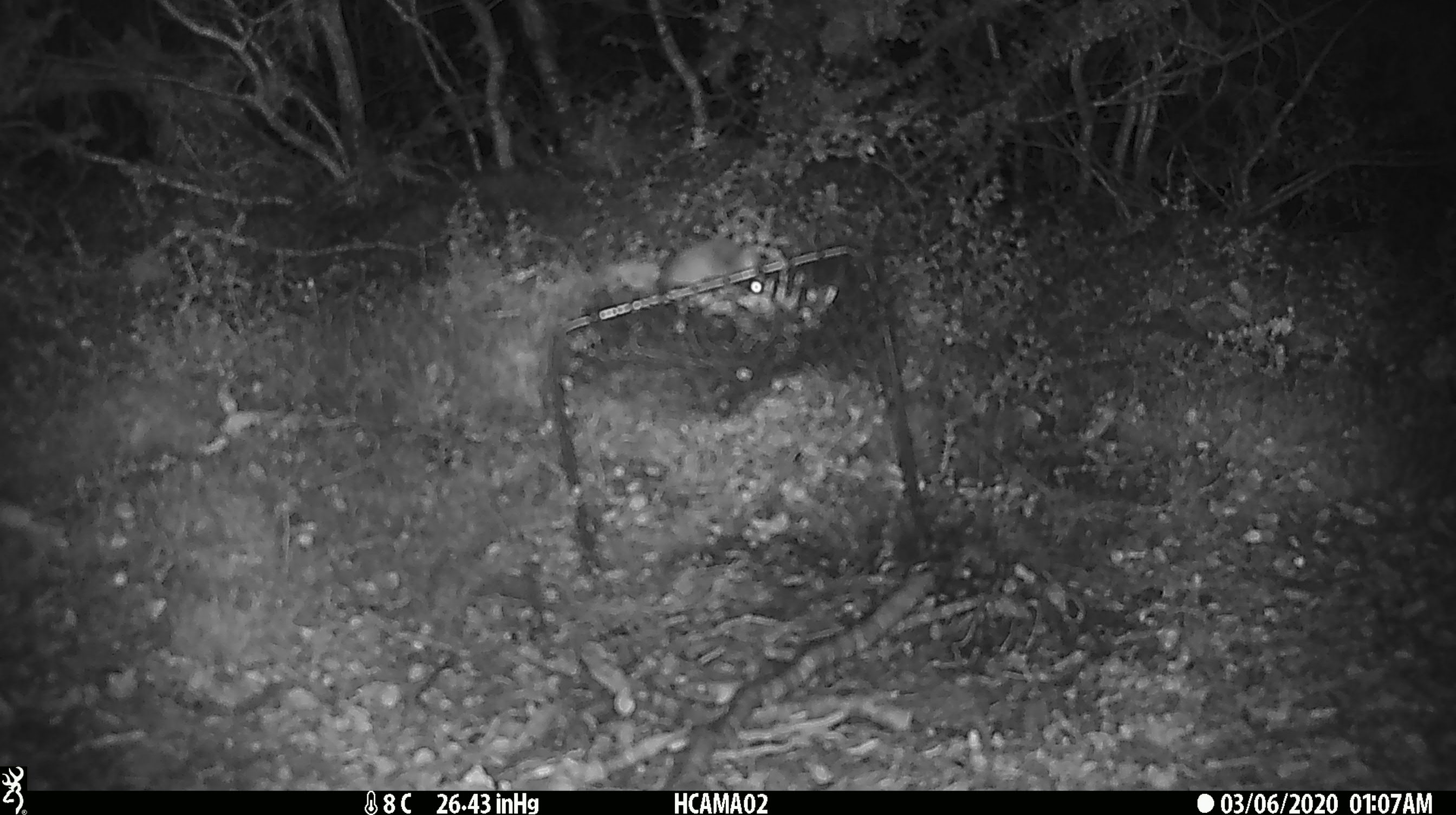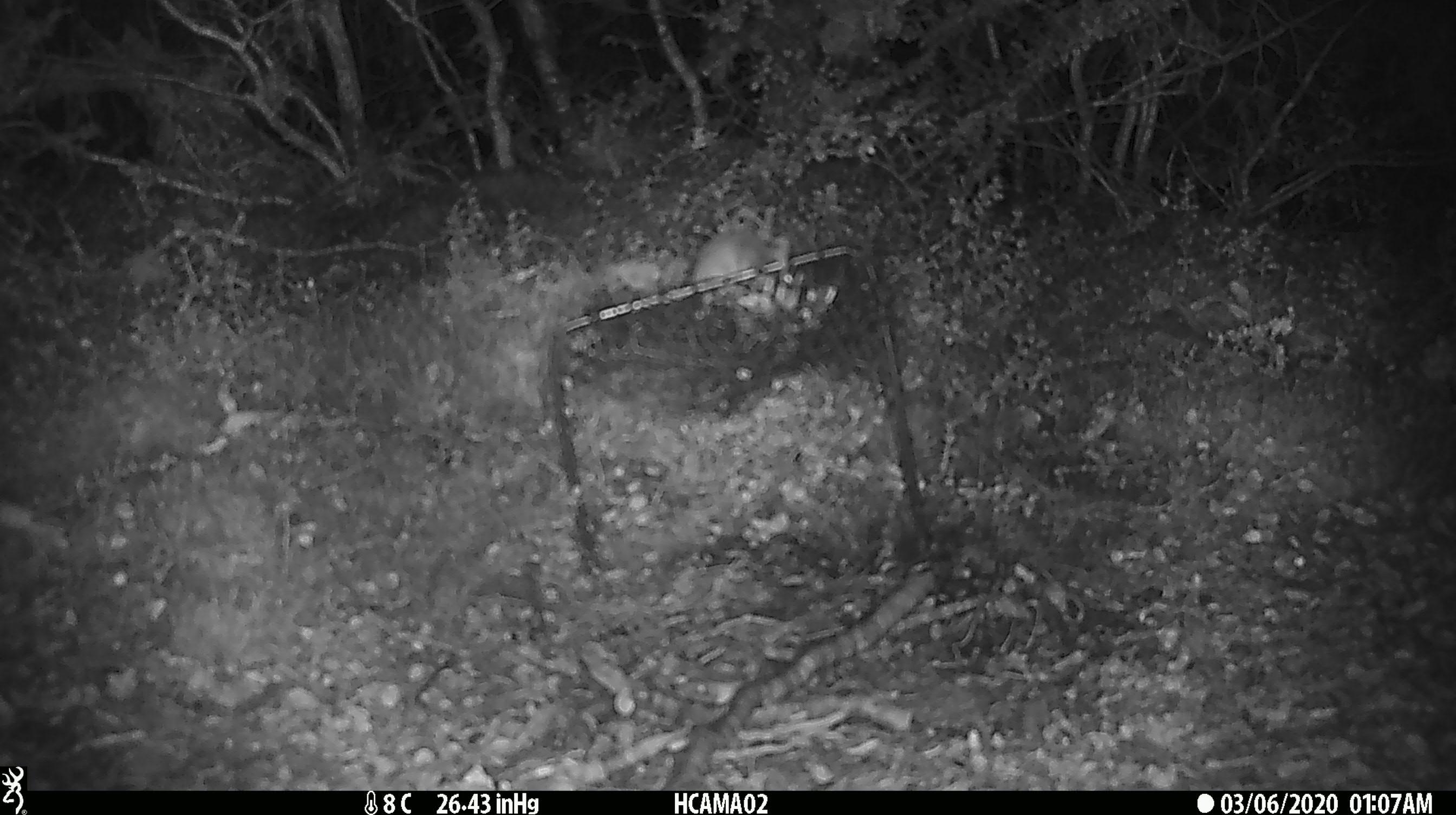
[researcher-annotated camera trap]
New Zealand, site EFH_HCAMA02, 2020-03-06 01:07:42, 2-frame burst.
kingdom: Animalia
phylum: Chordata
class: Mammalia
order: Rodentia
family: Muridae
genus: Mus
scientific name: Mus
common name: mouse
Mouse (Mus).